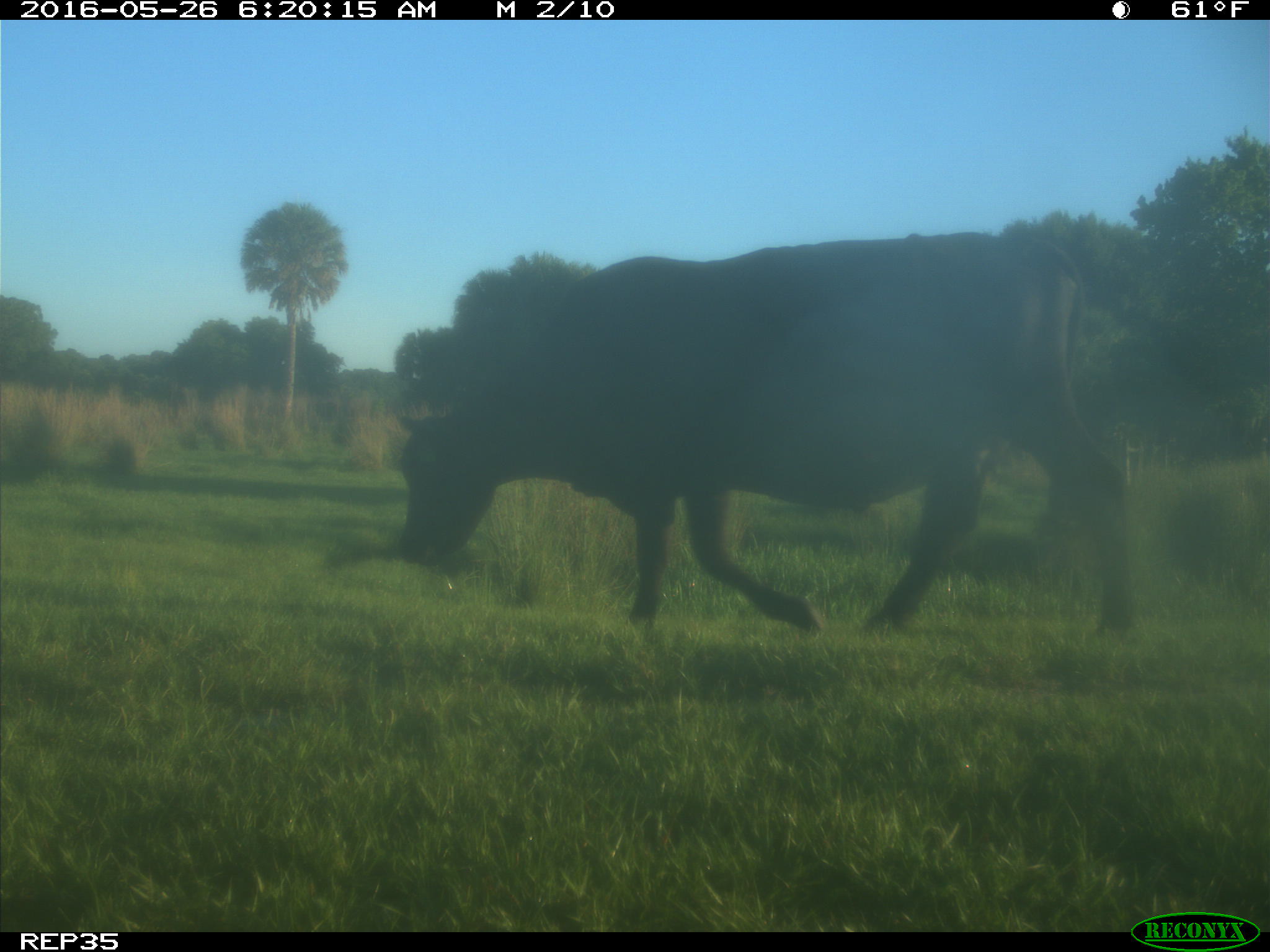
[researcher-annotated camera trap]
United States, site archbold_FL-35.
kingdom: Animalia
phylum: Chordata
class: Mammalia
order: Artiodactyla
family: Bovidae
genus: Bos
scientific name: Bos taurus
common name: domestic cow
Bos taurus (domestic cow).